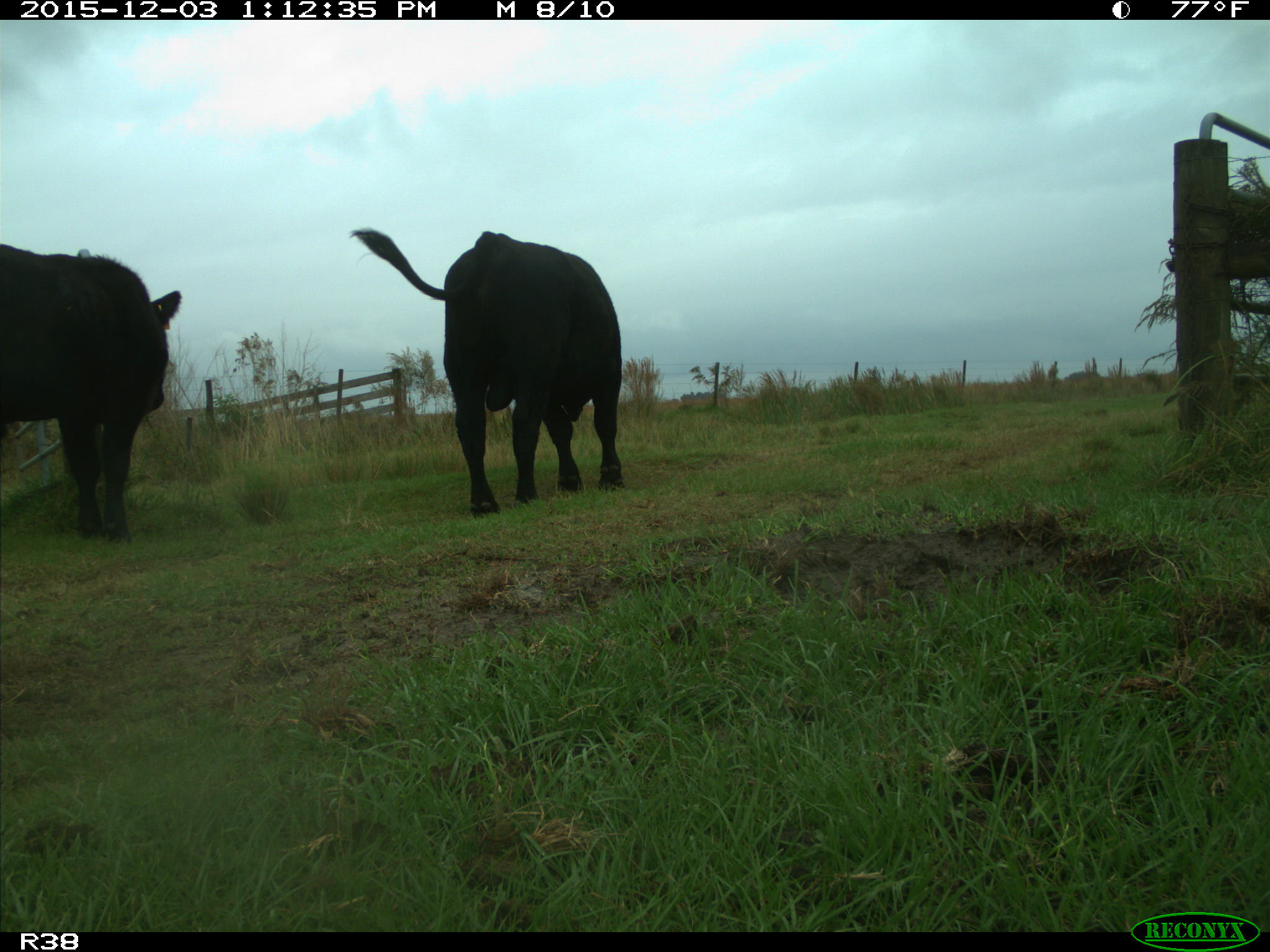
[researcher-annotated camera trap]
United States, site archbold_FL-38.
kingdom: Animalia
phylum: Chordata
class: Mammalia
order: Artiodactyla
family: Bovidae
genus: Bos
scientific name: Bos taurus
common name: domestic cow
Bos taurus (domestic cow).